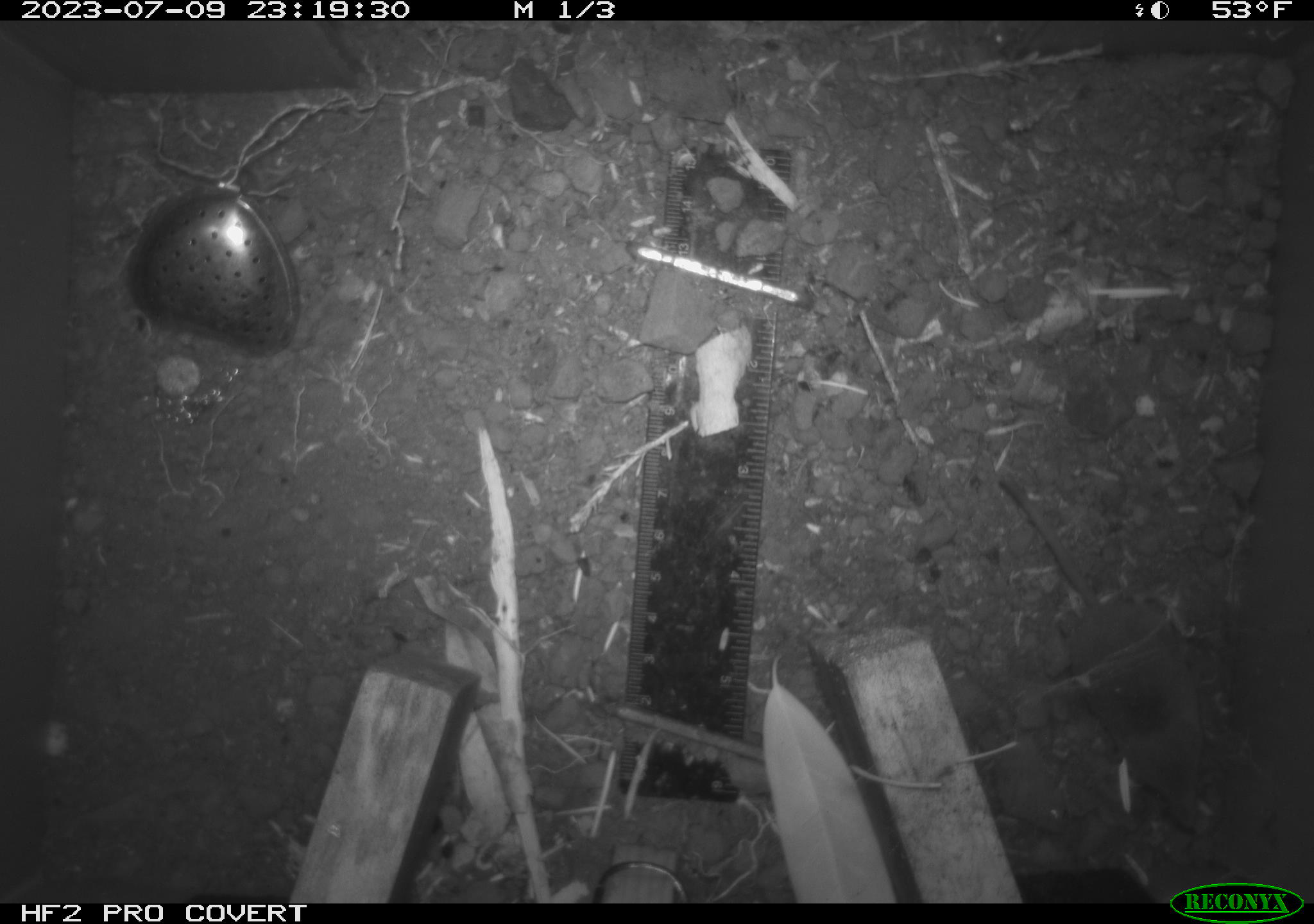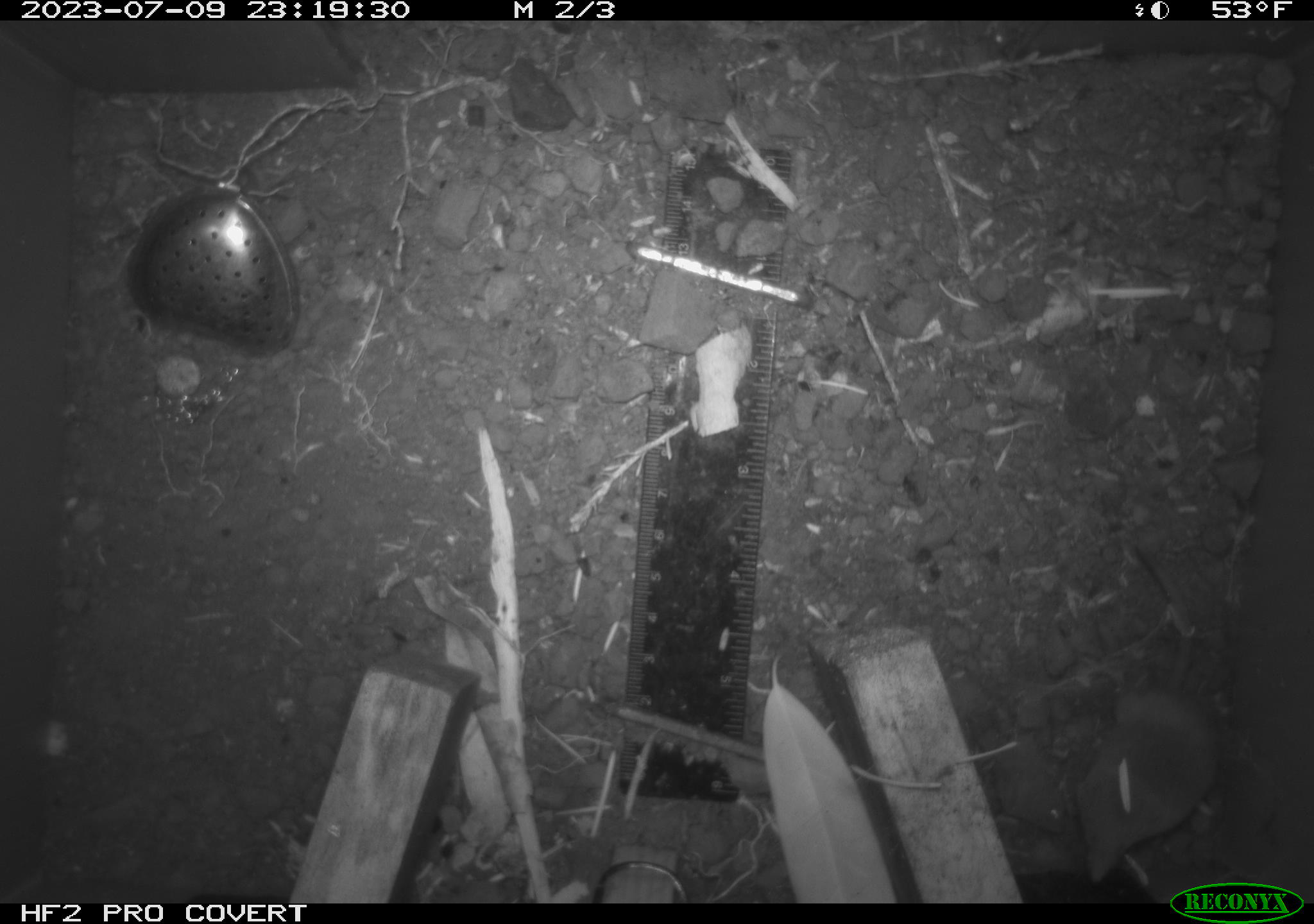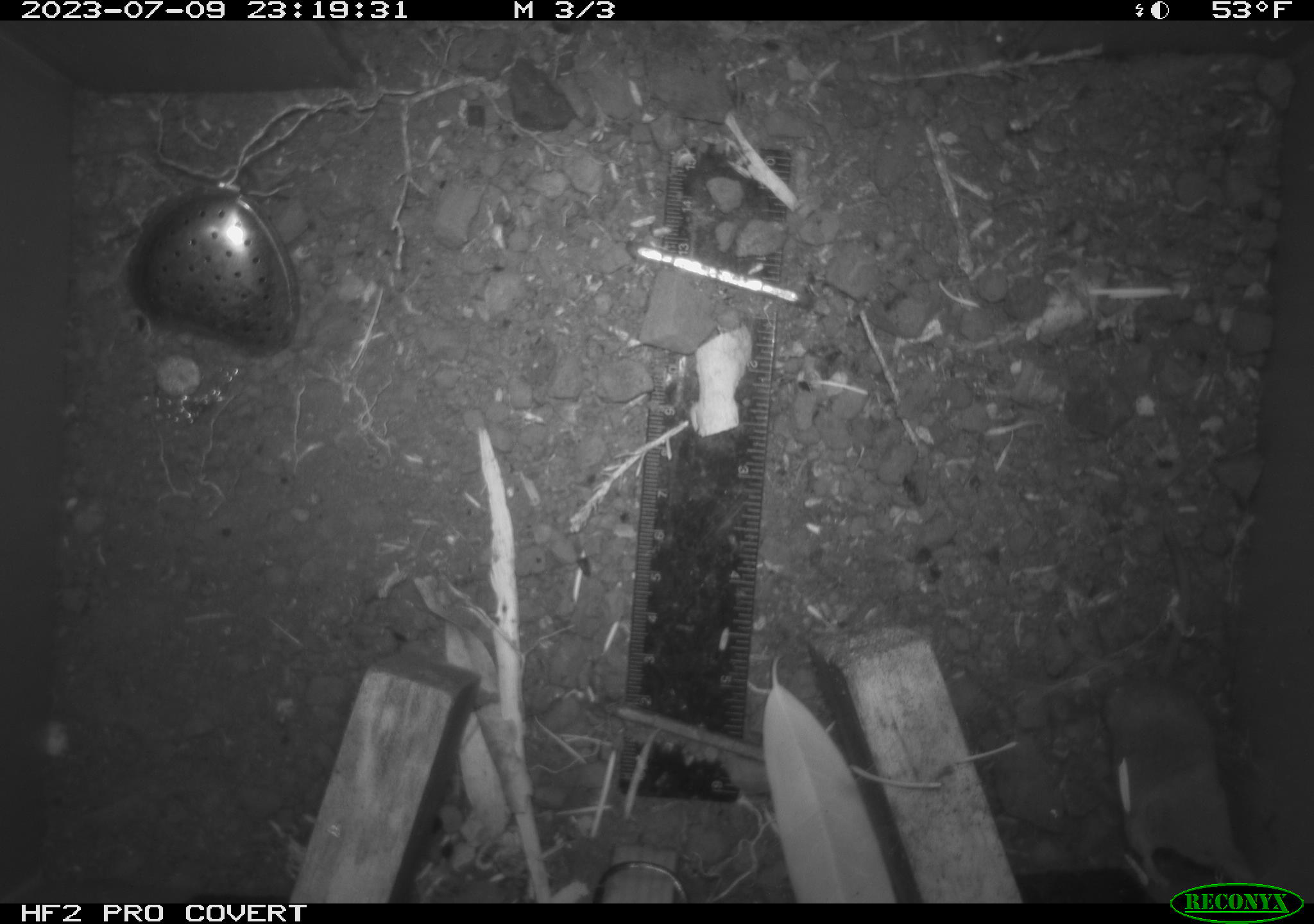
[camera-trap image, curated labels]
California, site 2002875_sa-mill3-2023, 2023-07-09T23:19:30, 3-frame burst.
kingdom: Animalia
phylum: Chordata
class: Mammalia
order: Eulipotyphla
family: Soricidae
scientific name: Soricidae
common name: shrews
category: soricidae family